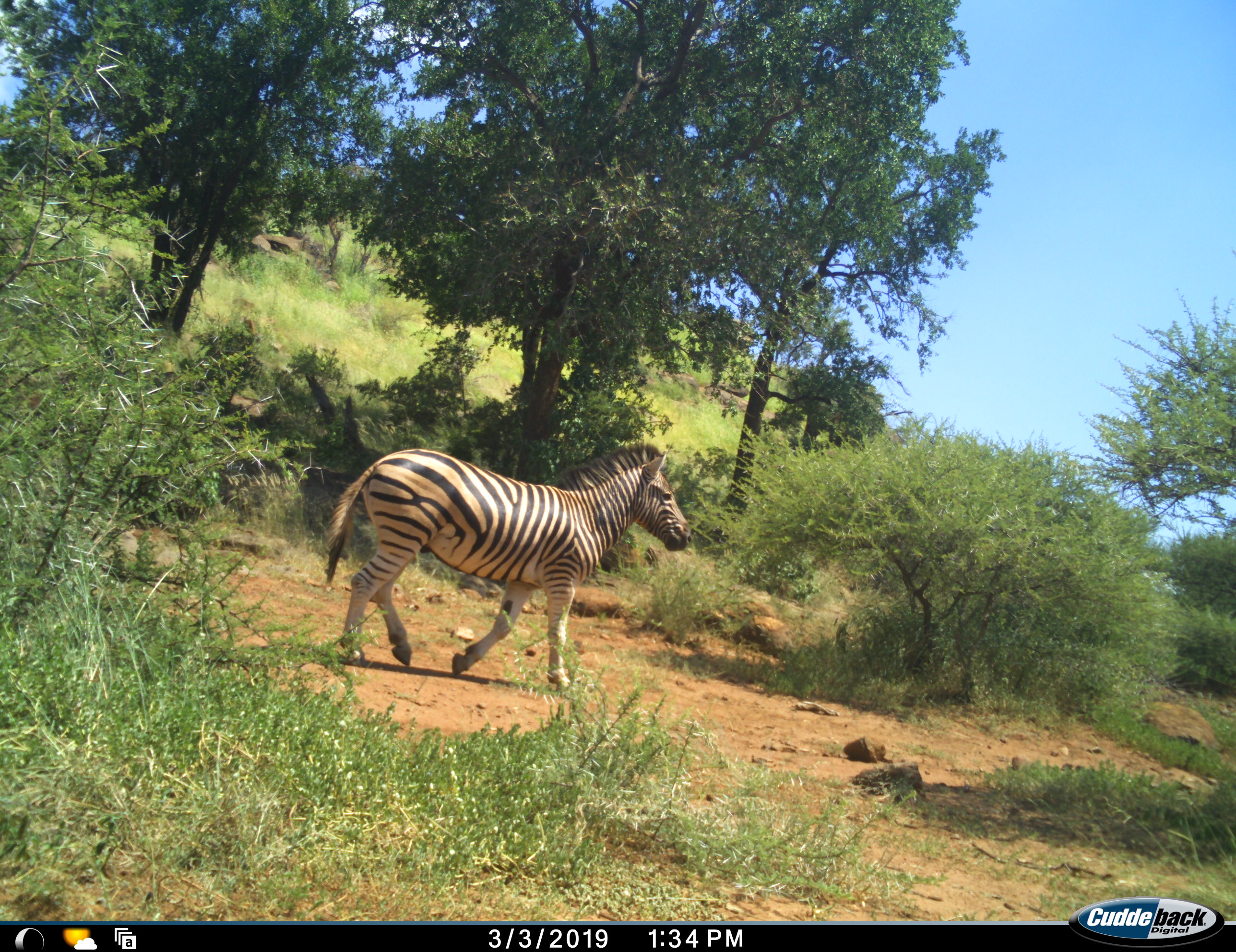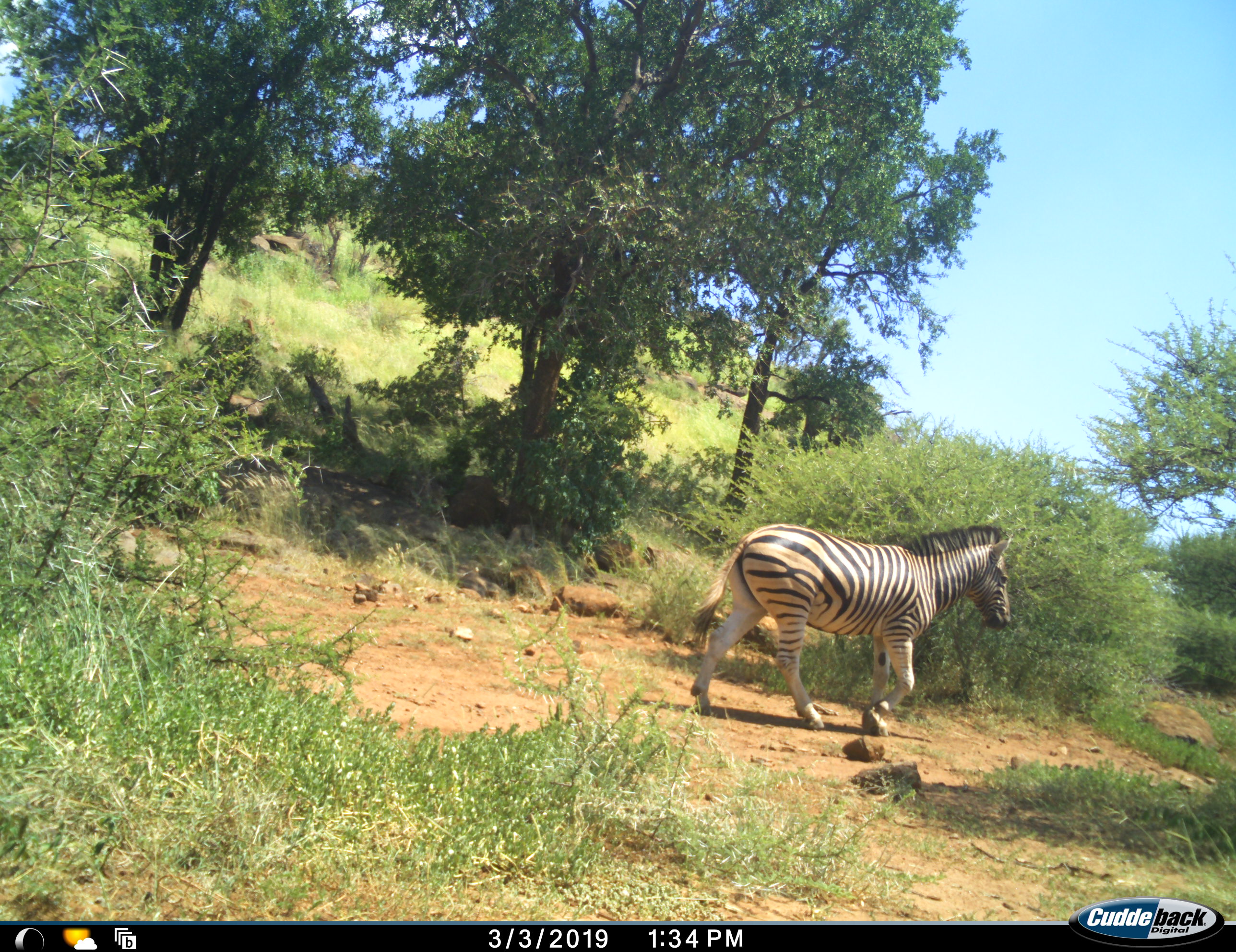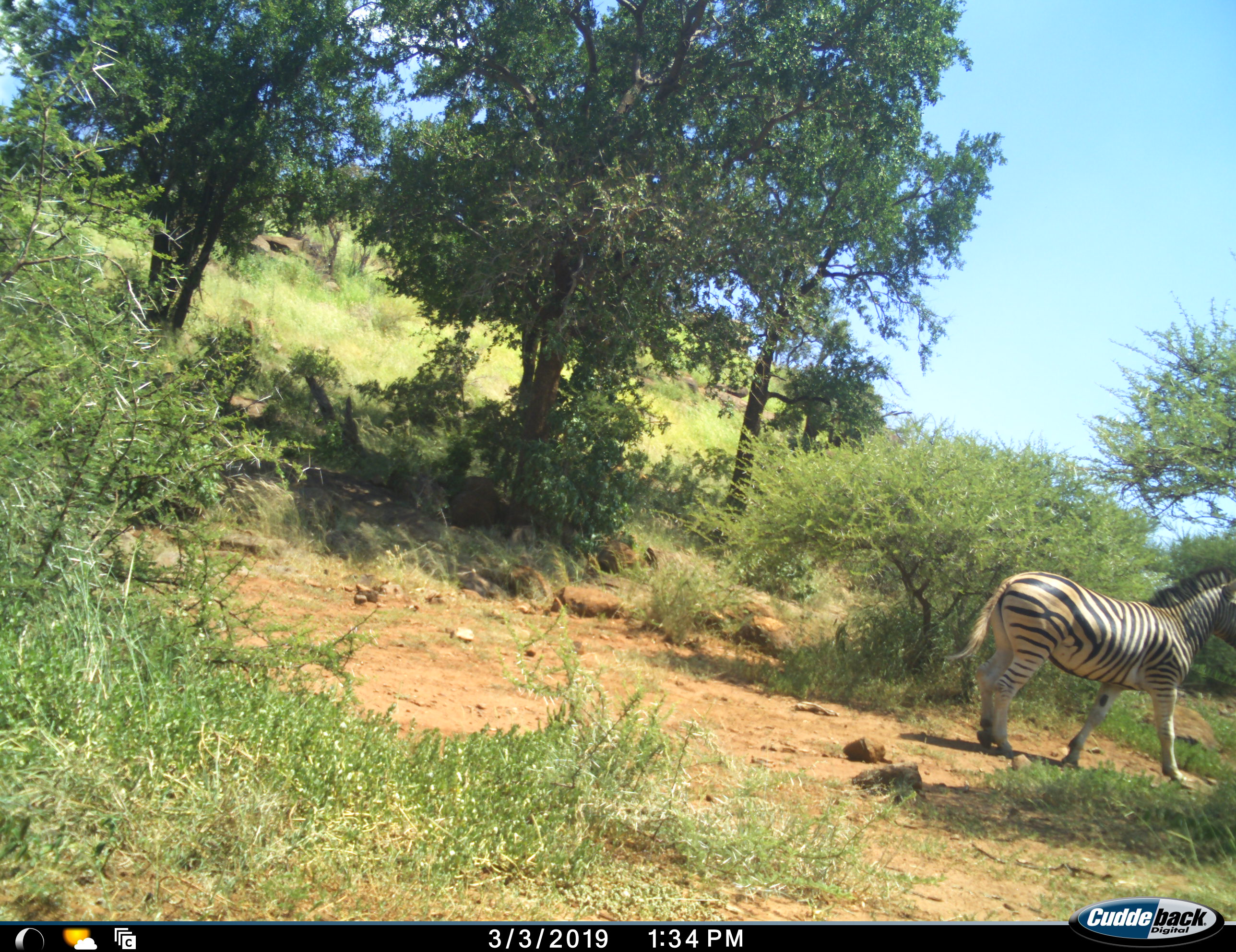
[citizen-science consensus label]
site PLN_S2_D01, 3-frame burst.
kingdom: Animalia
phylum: Chordata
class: Mammalia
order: Perissodactyla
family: Equidae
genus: Equus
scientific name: Equus quagga burchellii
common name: burchell's zebra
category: zebraburchells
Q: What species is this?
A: Zebraburchells (burchell's zebra) (Equus quagga burchellii).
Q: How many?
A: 1.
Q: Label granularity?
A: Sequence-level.